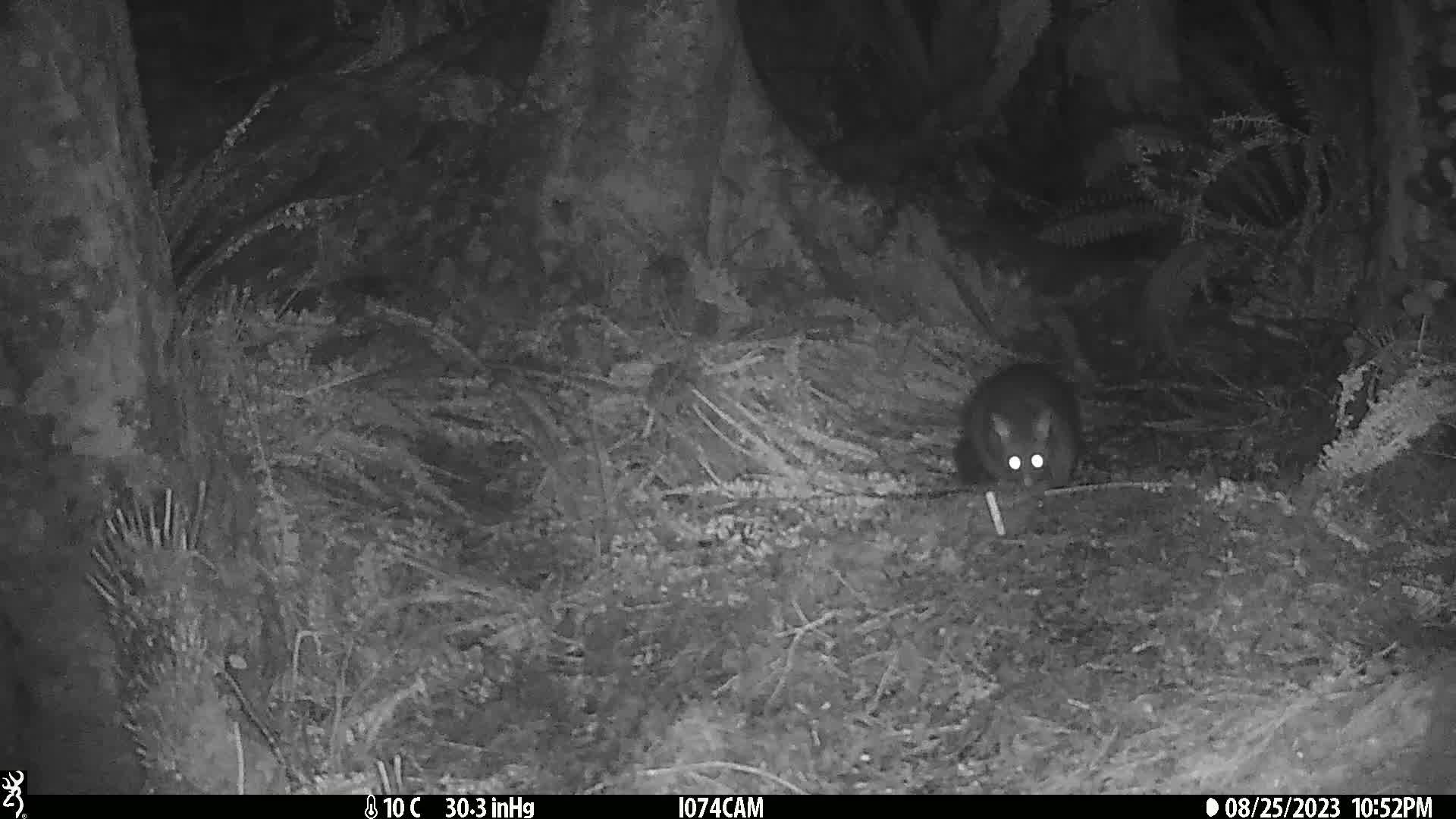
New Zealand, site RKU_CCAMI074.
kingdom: Animalia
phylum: Chordata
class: Mammalia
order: Diprotodontia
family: Phalangeridae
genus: Trichosurus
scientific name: Trichosurus vulpecula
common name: common brushtail possum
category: possum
Possum (common brushtail possum) (Trichosurus vulpecula).